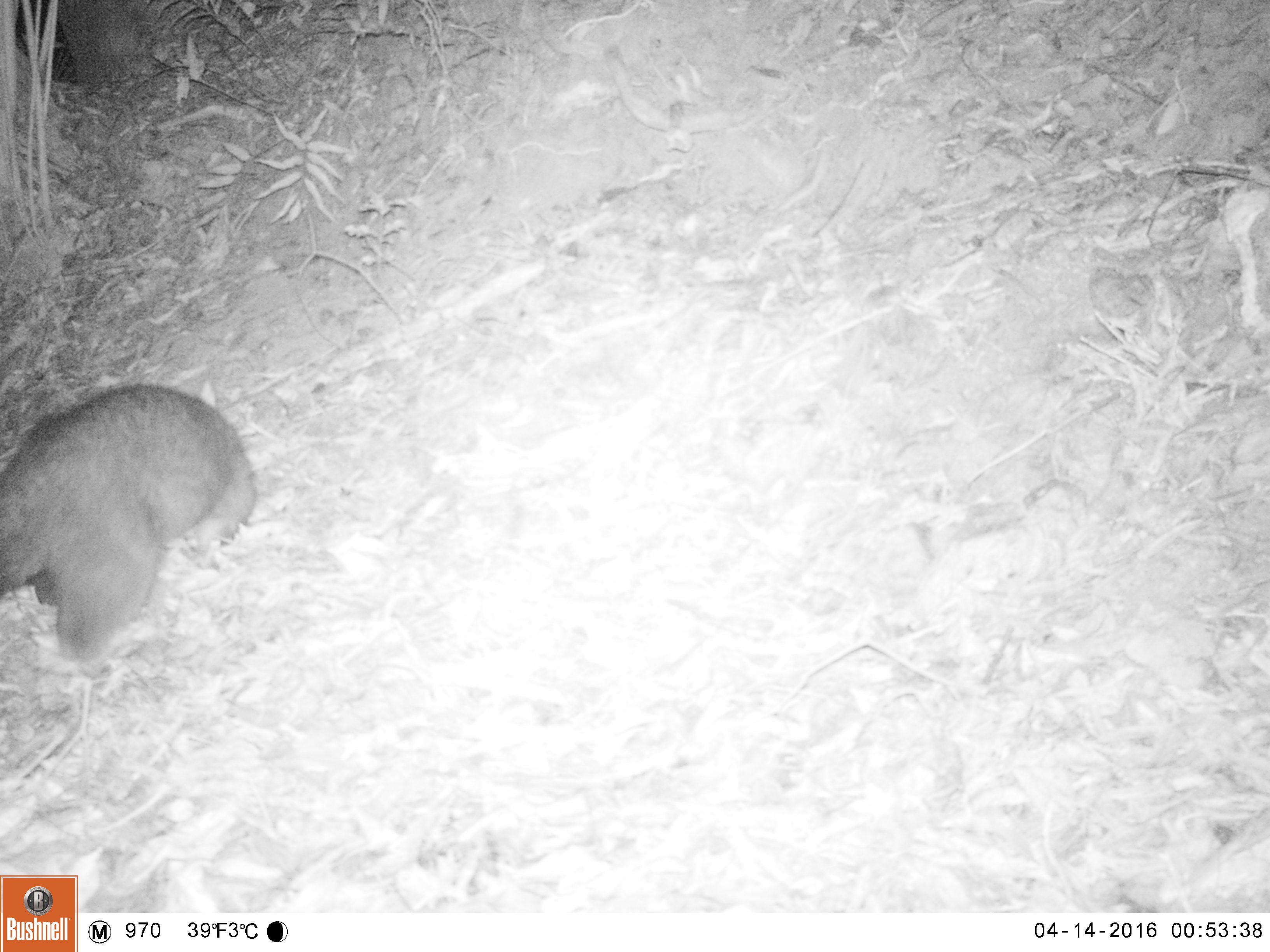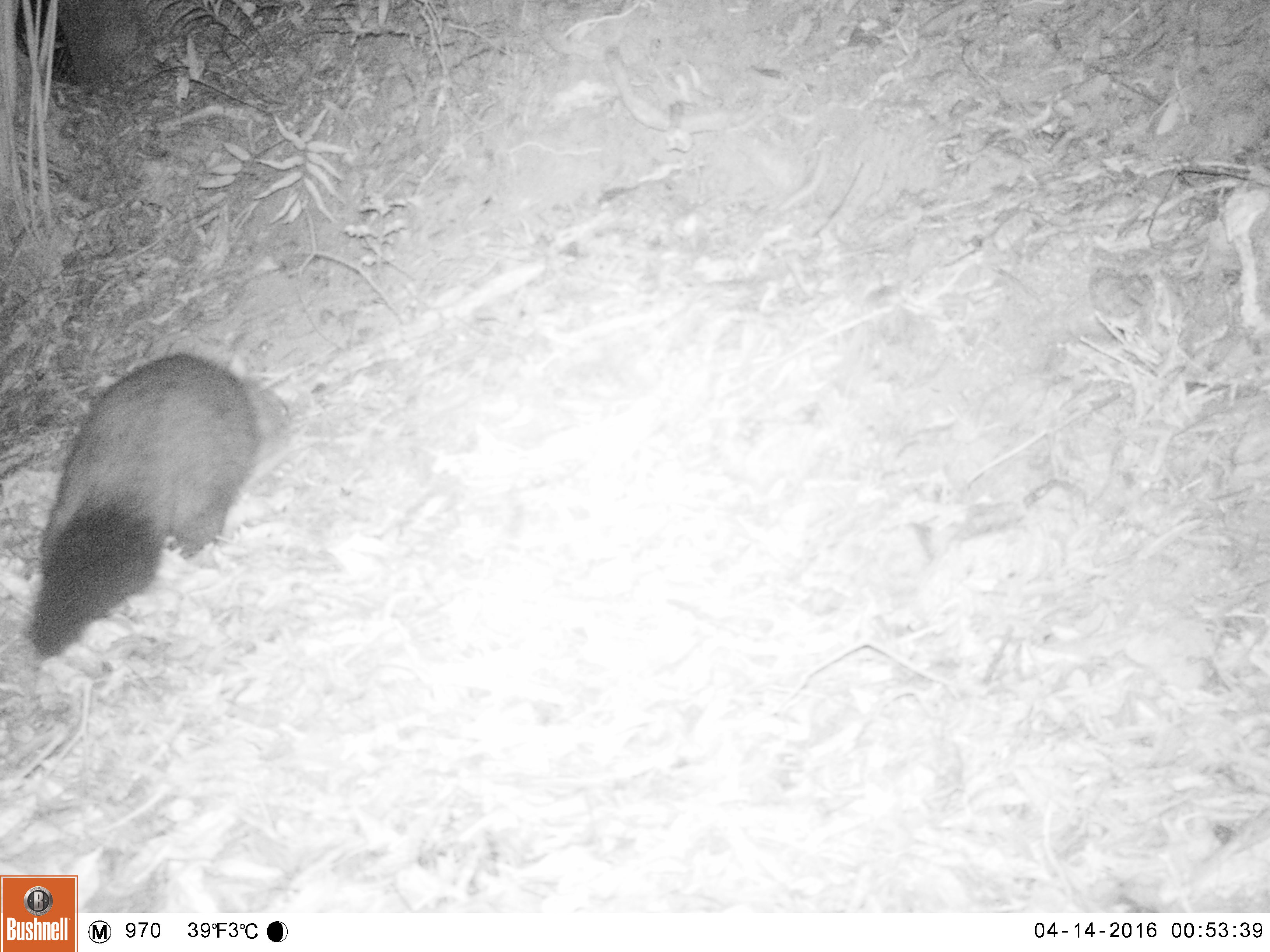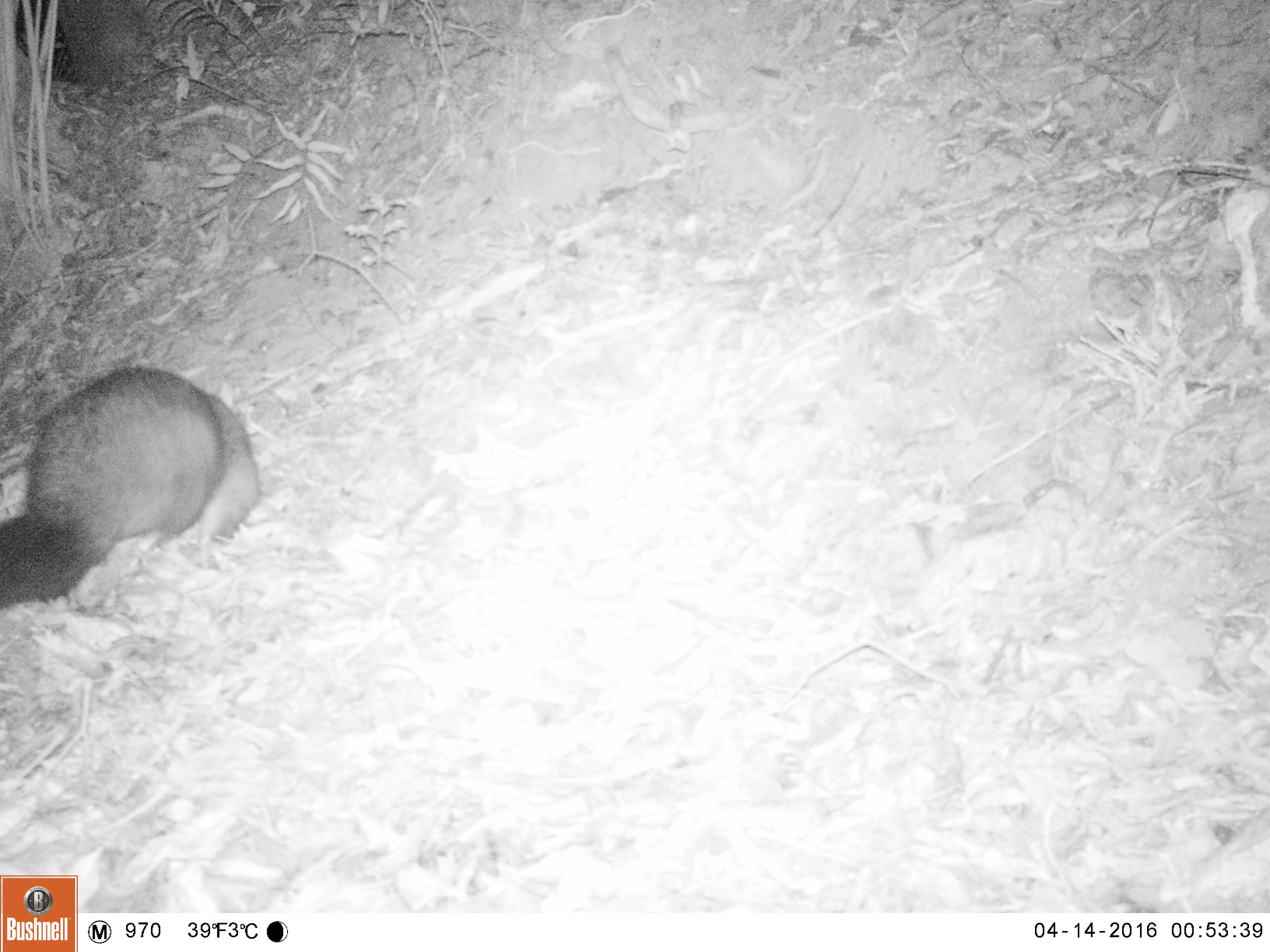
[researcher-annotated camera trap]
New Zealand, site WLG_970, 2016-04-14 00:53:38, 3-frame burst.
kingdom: Animalia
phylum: Chordata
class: Mammalia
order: Diprotodontia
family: Phalangeridae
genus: Trichosurus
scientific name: Trichosurus vulpecula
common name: common brushtail possum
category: possum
Possum (common brushtail possum) (Trichosurus vulpecula).